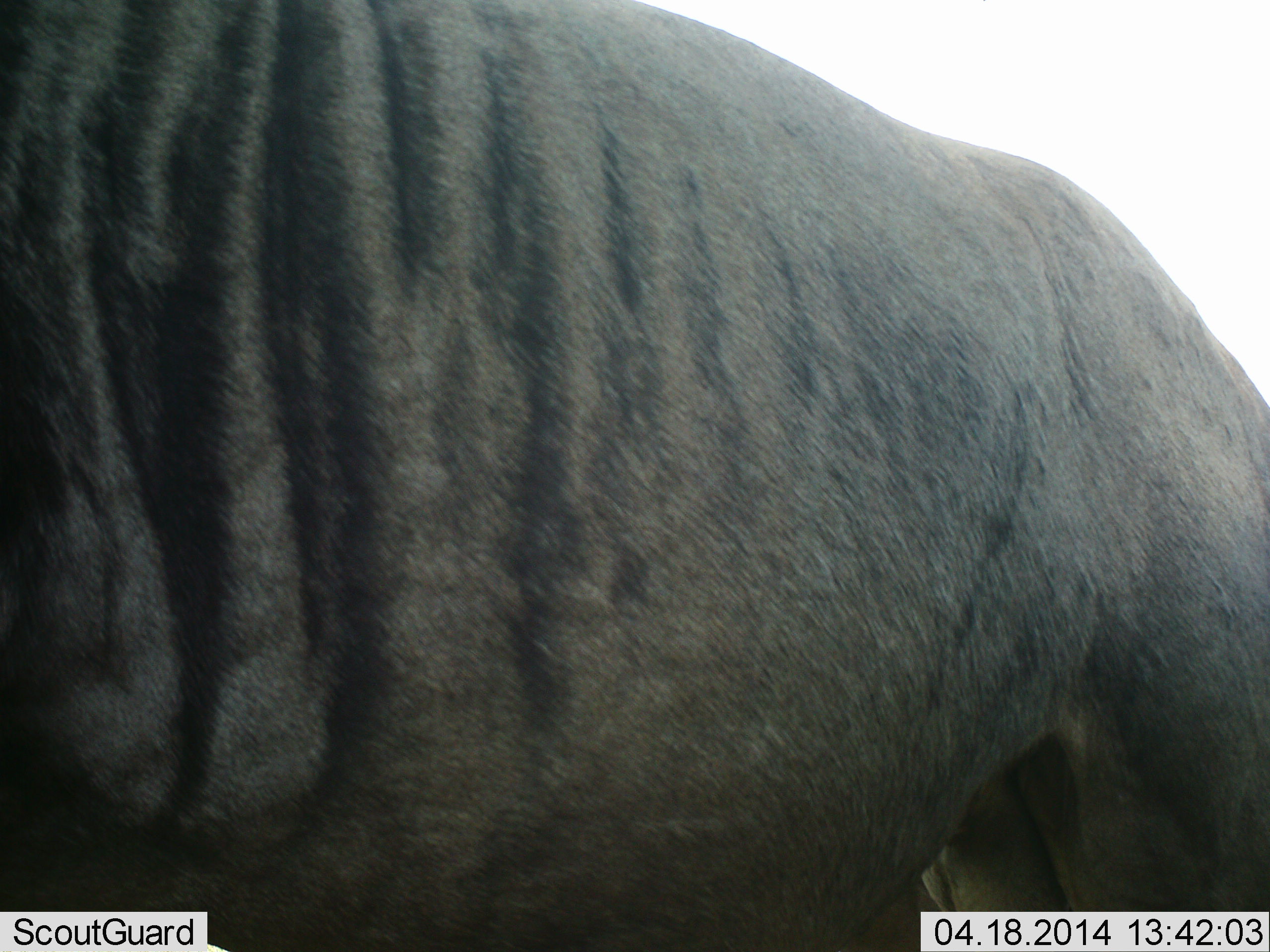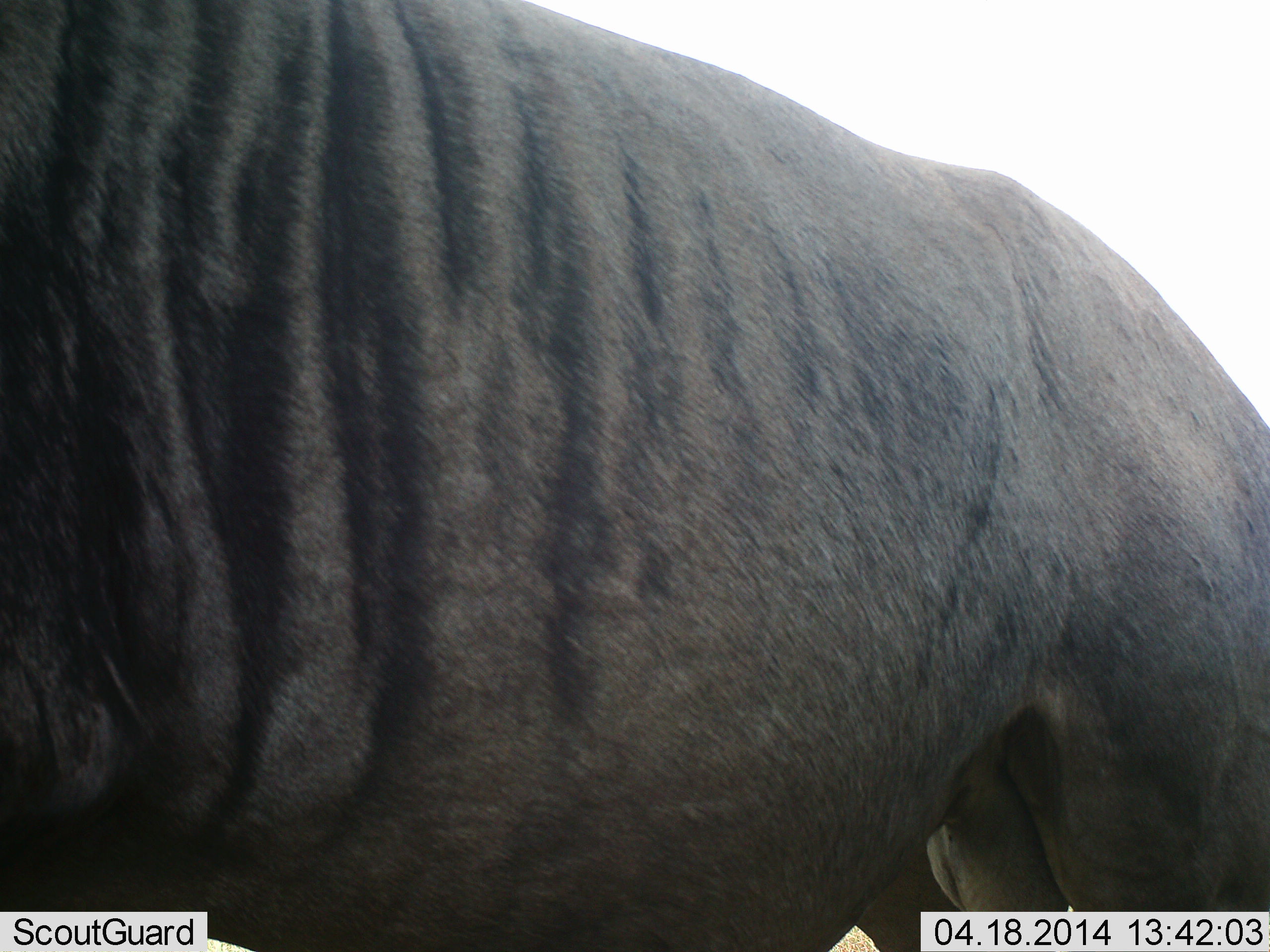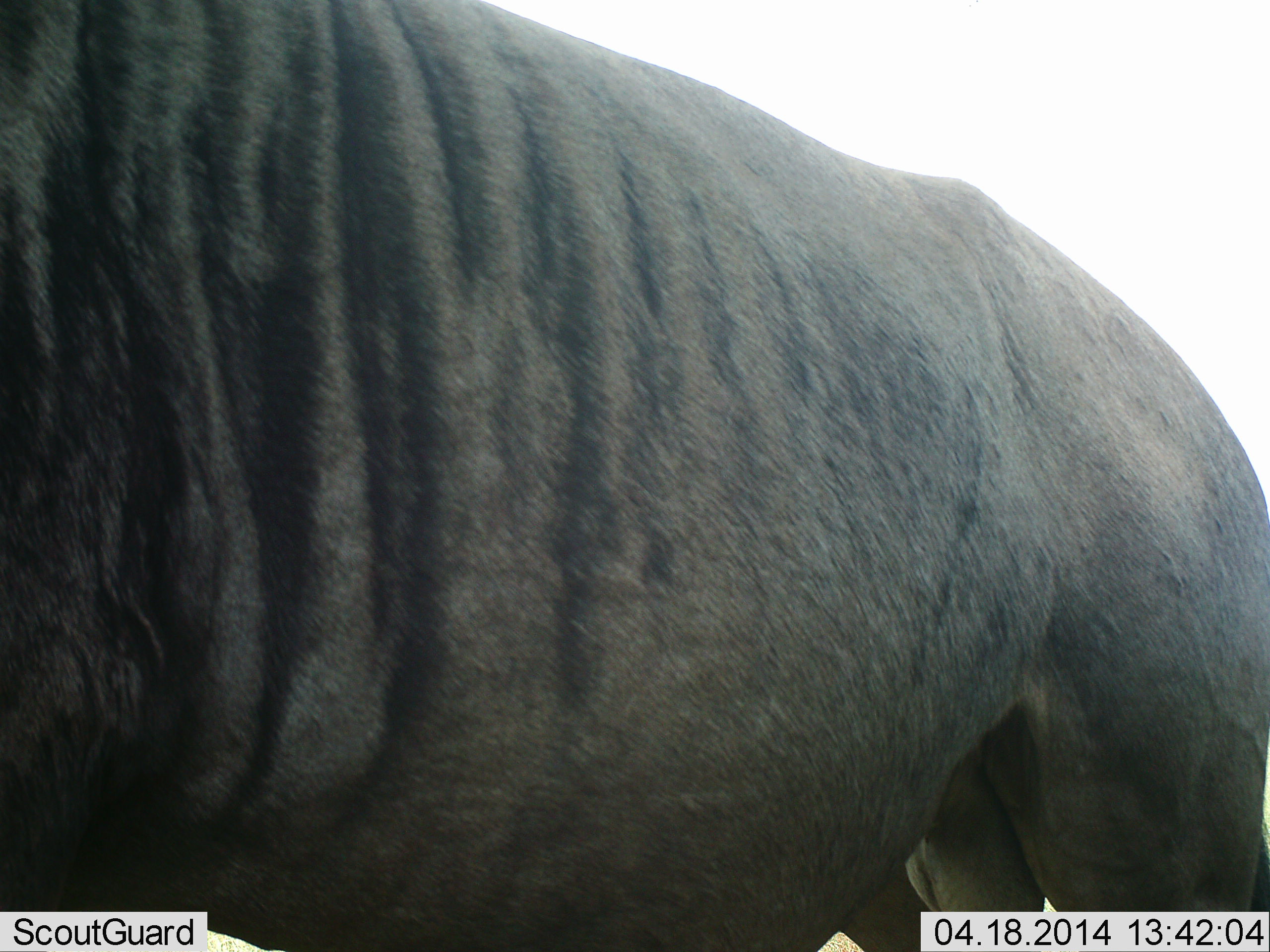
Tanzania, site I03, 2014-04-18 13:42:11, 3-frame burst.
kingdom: Animalia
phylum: Chordata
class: Mammalia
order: Artiodactyla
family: Bovidae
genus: Connochaetes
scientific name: Connochaetes taurinus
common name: blue wildebeest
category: wildebeest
Wildebeest (blue wildebeest) (Connochaetes taurinus), count 1. Behavior (volunteer vote fractions): standing 90%, resting 0%, moving 10%, interacting 0%. Young present (vote fraction): 0%. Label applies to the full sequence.